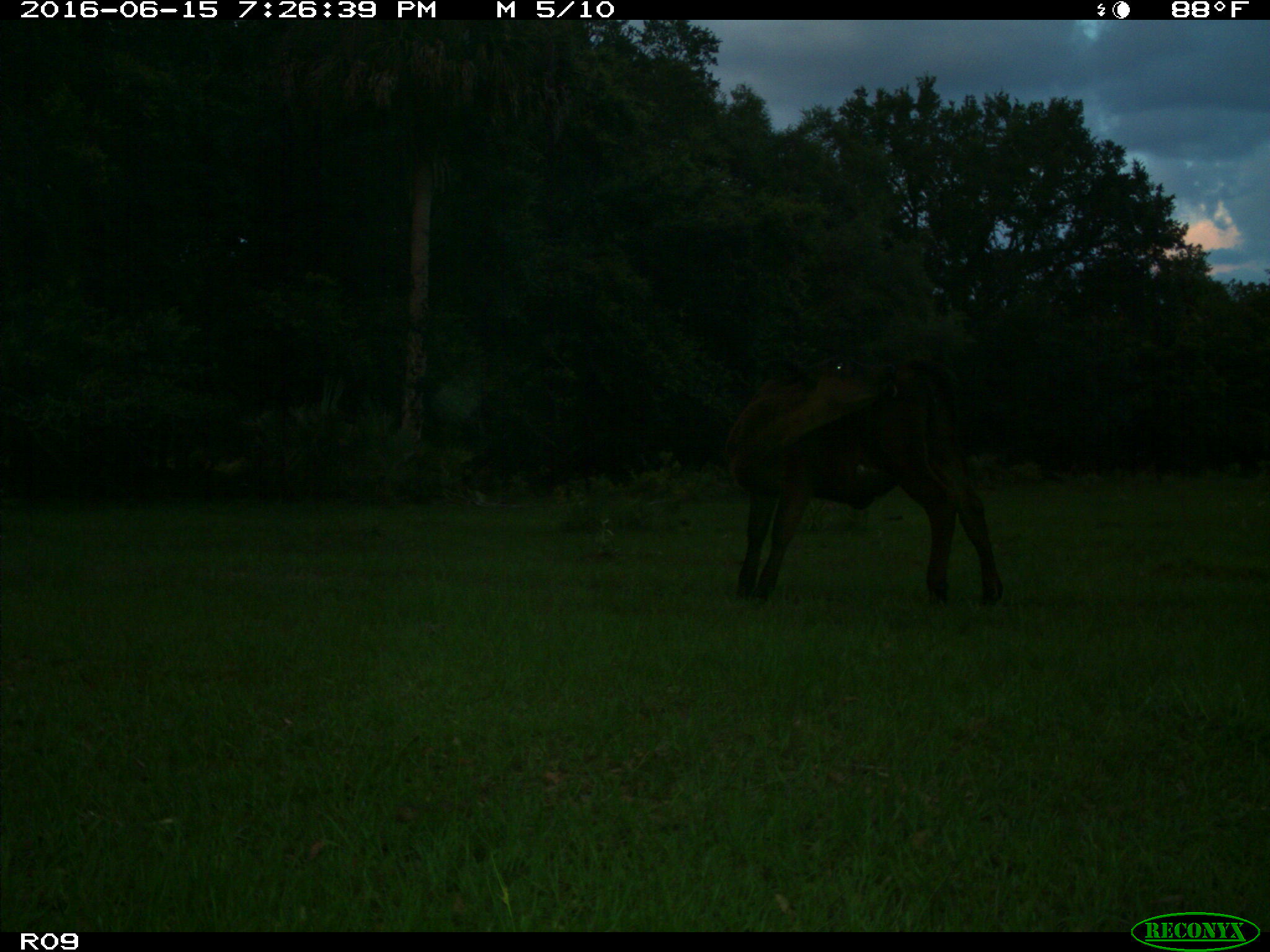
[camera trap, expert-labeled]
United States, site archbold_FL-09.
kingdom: Animalia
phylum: Chordata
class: Mammalia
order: Artiodactyla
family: Bovidae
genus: Bos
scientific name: Bos taurus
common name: domestic cow